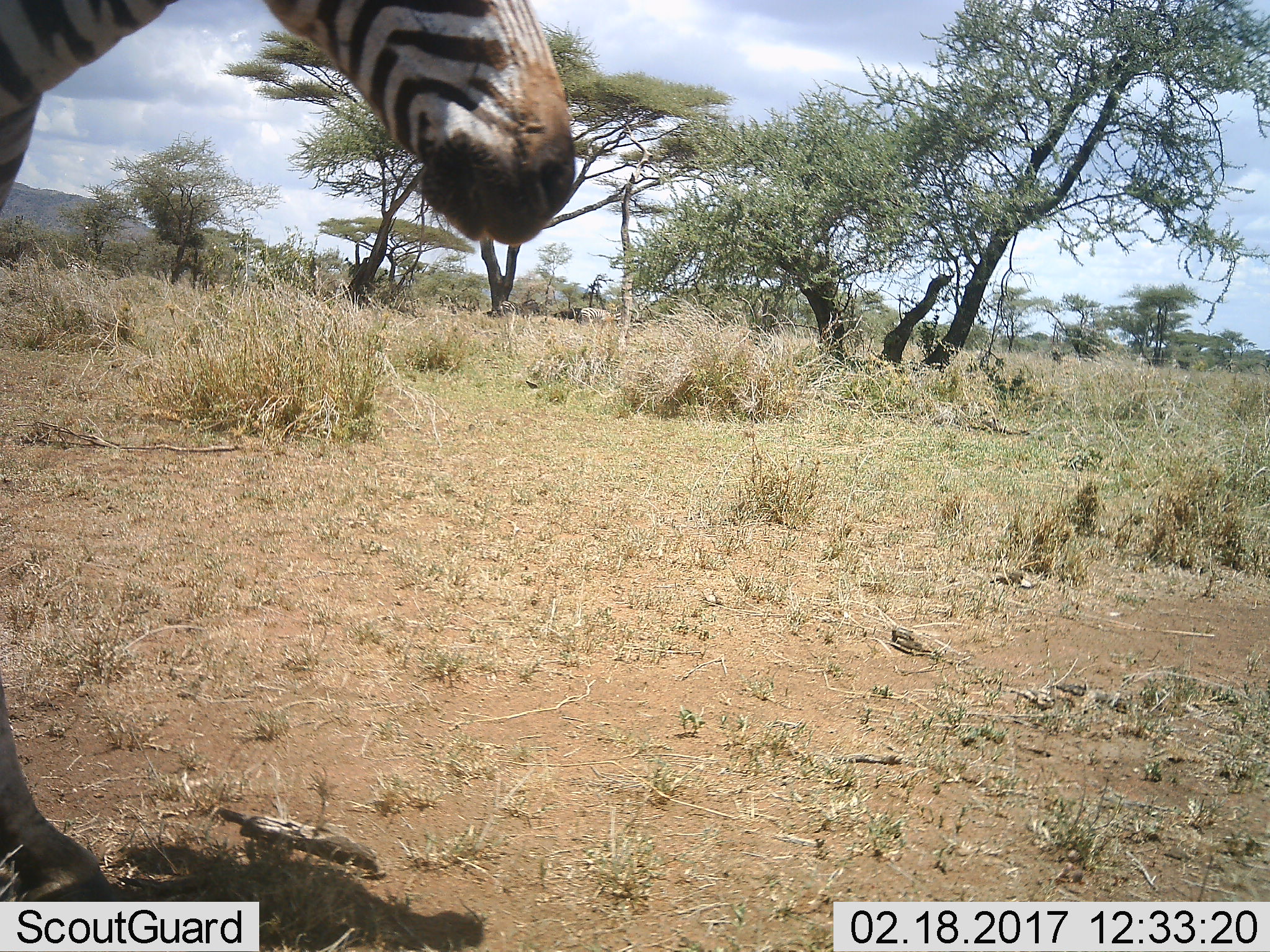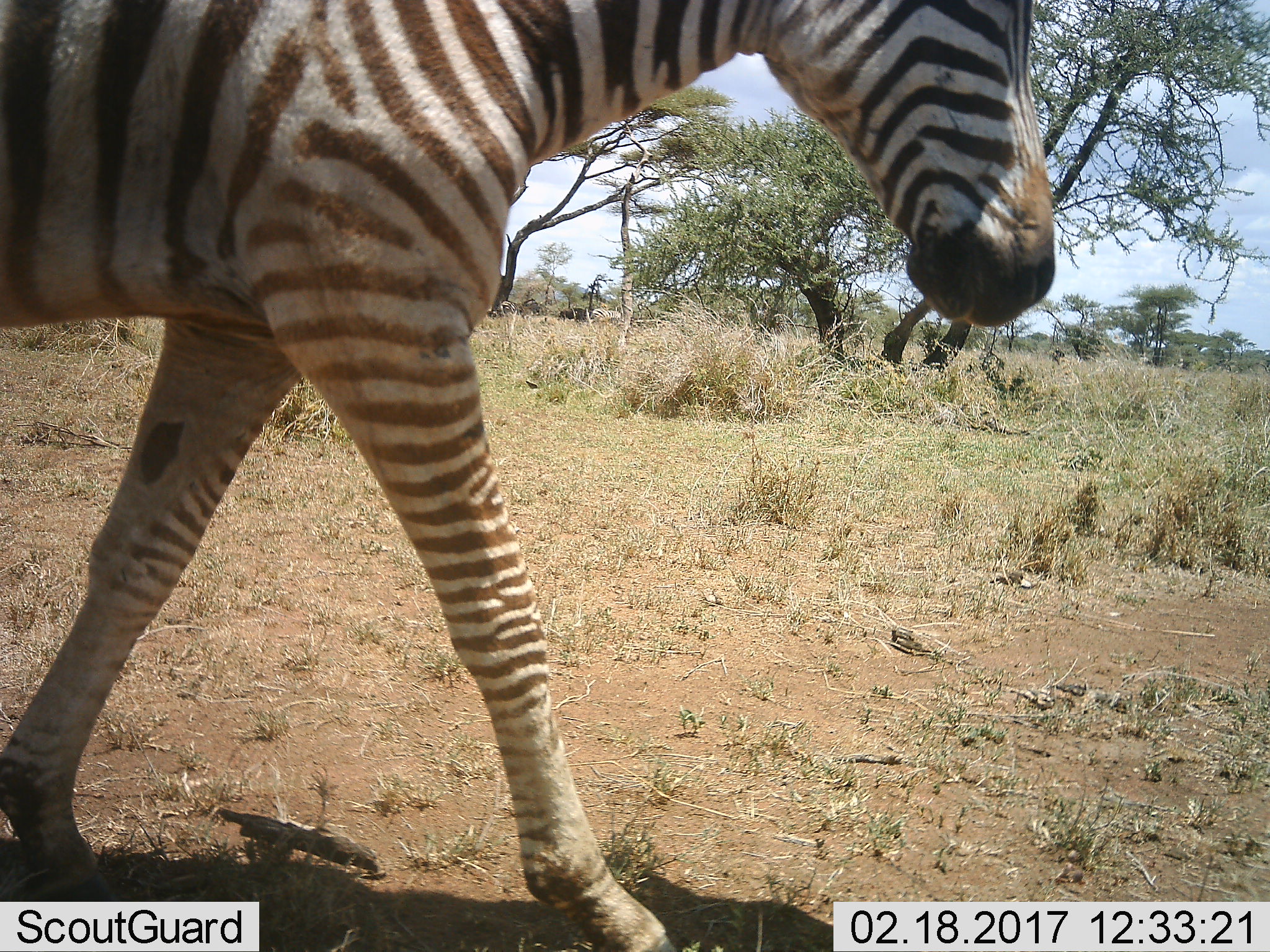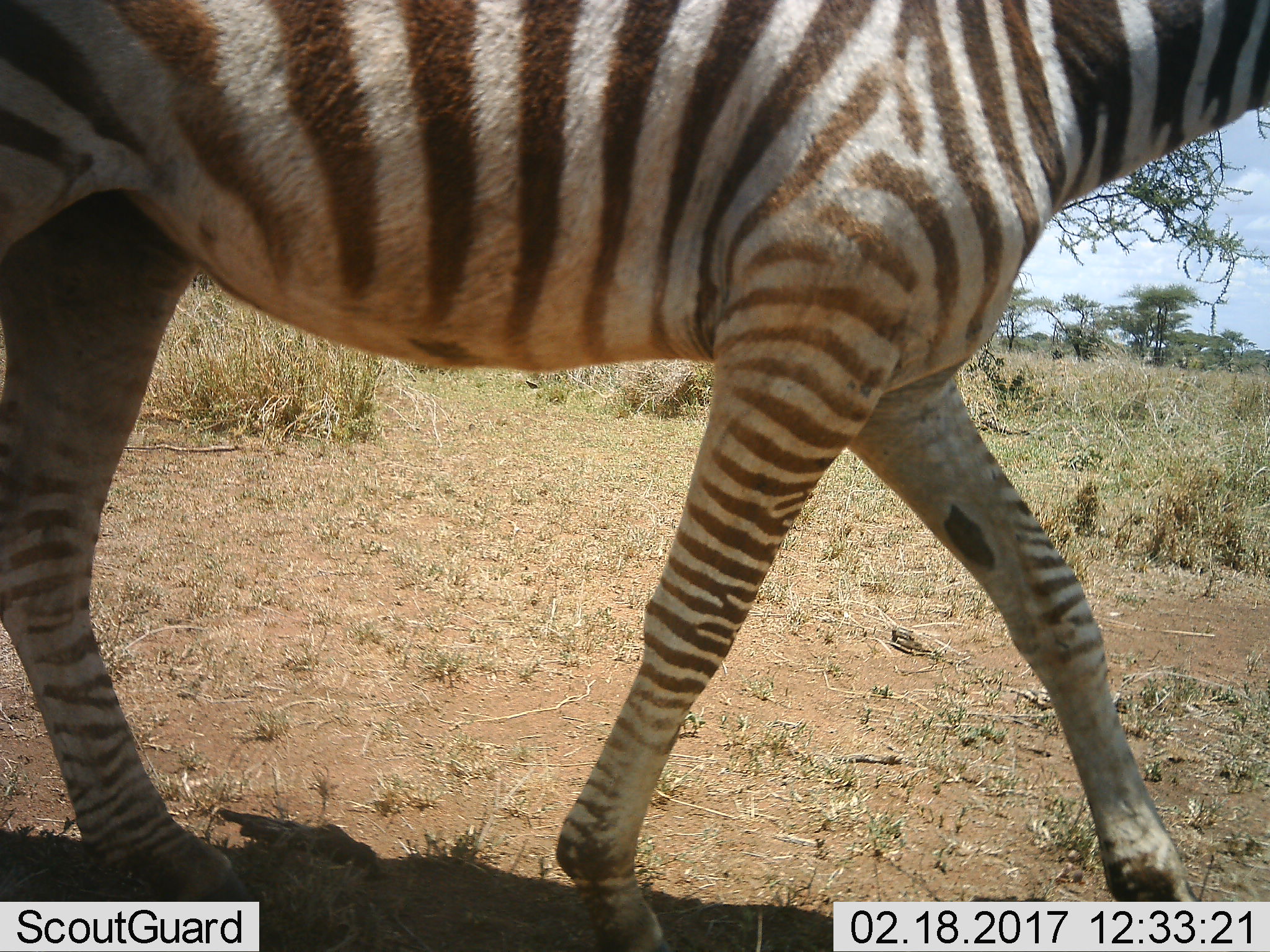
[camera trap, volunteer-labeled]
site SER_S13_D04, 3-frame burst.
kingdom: Animalia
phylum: Chordata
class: Mammalia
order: Perissodactyla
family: Equidae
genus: Equus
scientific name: Equus quagga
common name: plains zebra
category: zebraplains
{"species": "zebraplains (plains zebra) (Equus quagga)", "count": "1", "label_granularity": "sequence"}